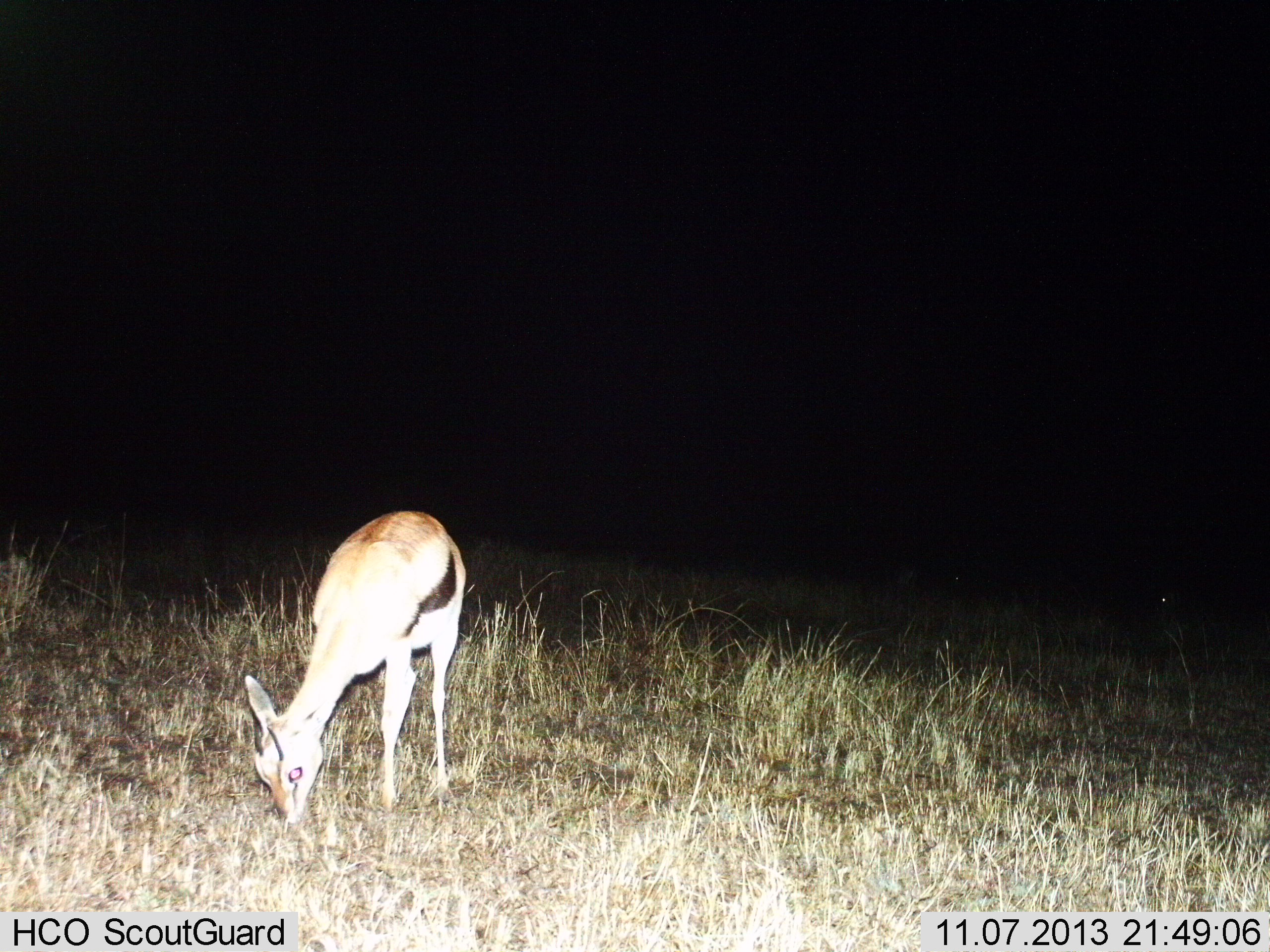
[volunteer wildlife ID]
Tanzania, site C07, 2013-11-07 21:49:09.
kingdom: Animalia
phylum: Chordata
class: Mammalia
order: Artiodactyla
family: Bovidae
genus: Eudorcas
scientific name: Eudorcas thomsonii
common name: thomson's gazelle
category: gazellethomsons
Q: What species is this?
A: Gazellethomsons (thomson's gazelle) (Eudorcas thomsonii).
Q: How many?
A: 1.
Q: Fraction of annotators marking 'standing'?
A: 20%.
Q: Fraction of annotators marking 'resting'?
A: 0%.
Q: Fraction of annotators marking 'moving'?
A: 0%.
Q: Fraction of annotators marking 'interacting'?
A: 0%.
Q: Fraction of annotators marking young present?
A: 0%.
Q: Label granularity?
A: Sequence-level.